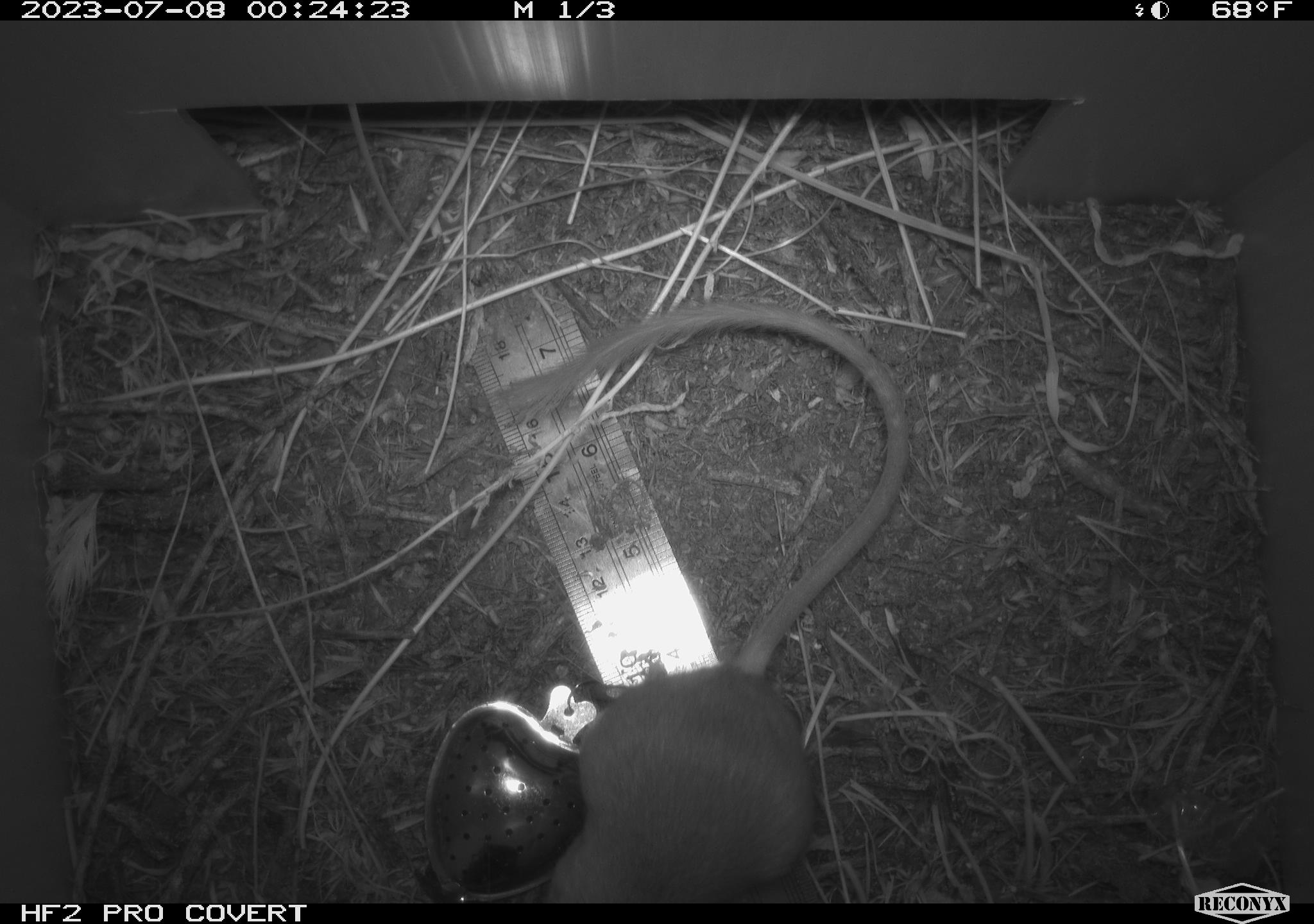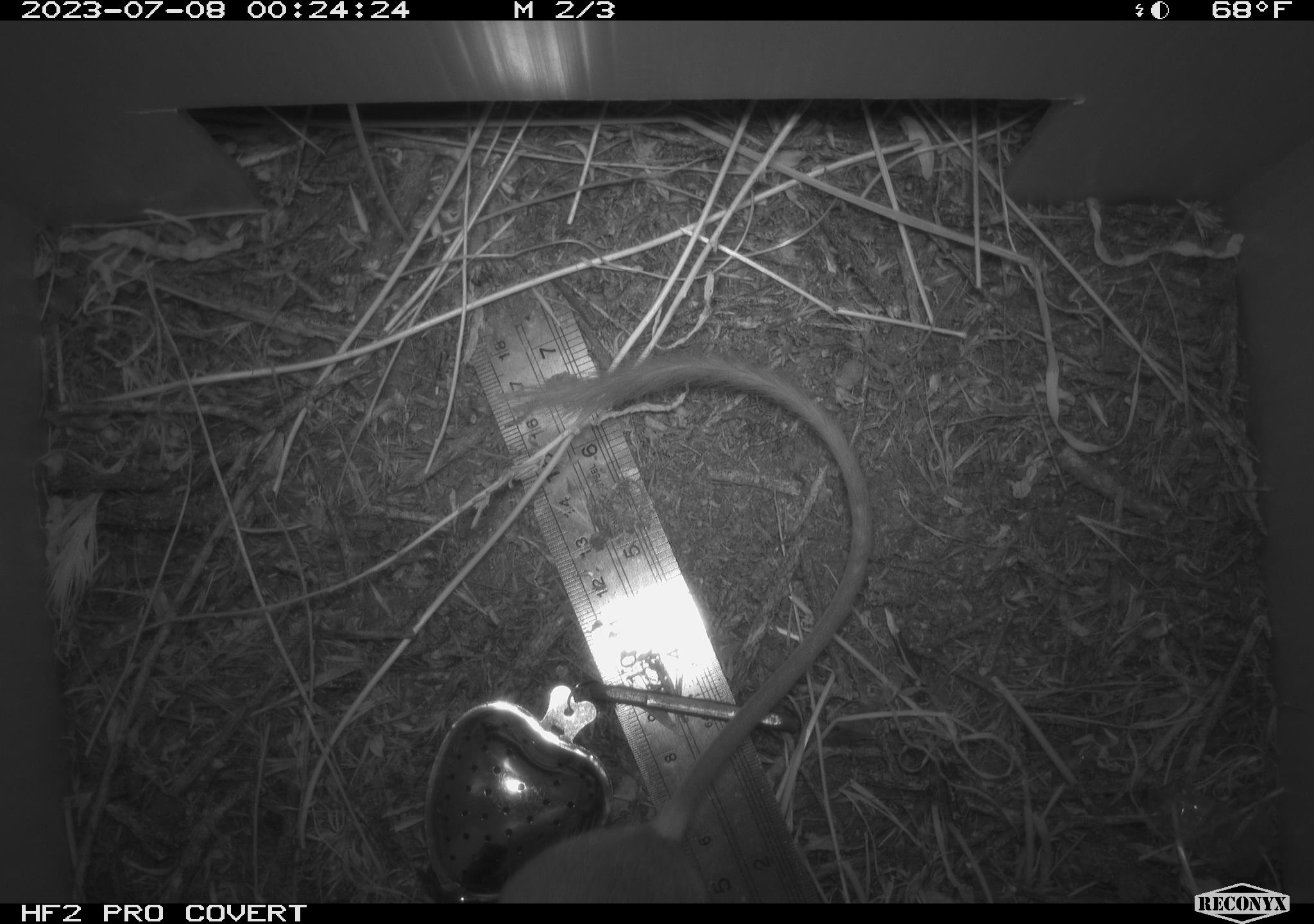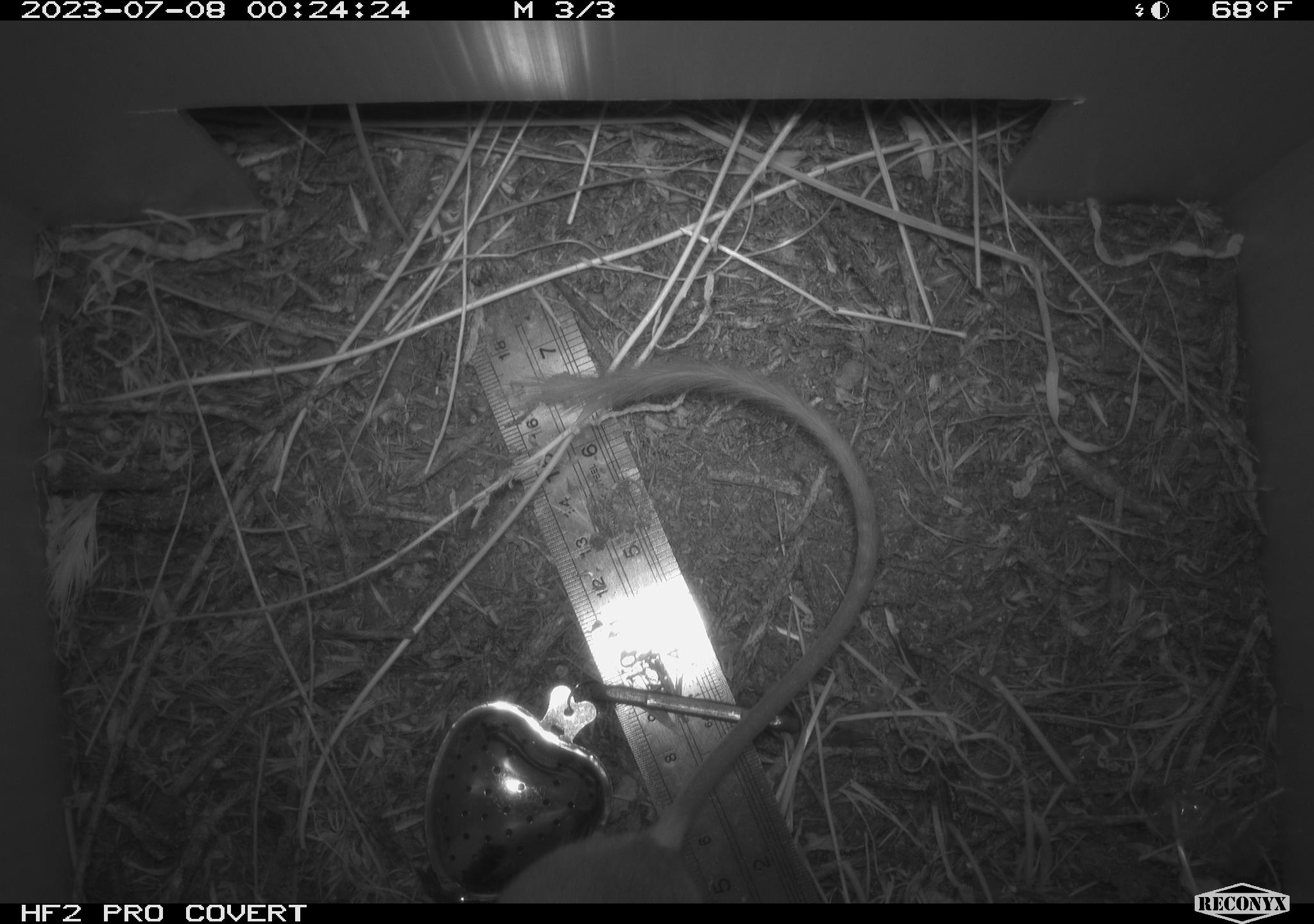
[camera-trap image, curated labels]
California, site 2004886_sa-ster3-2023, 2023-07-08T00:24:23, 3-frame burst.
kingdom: Animalia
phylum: Chordata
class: Mammalia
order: Rodentia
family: Heteromyidae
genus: Dipodomys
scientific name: Dipodomys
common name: kangaroo rats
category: dipodomys species